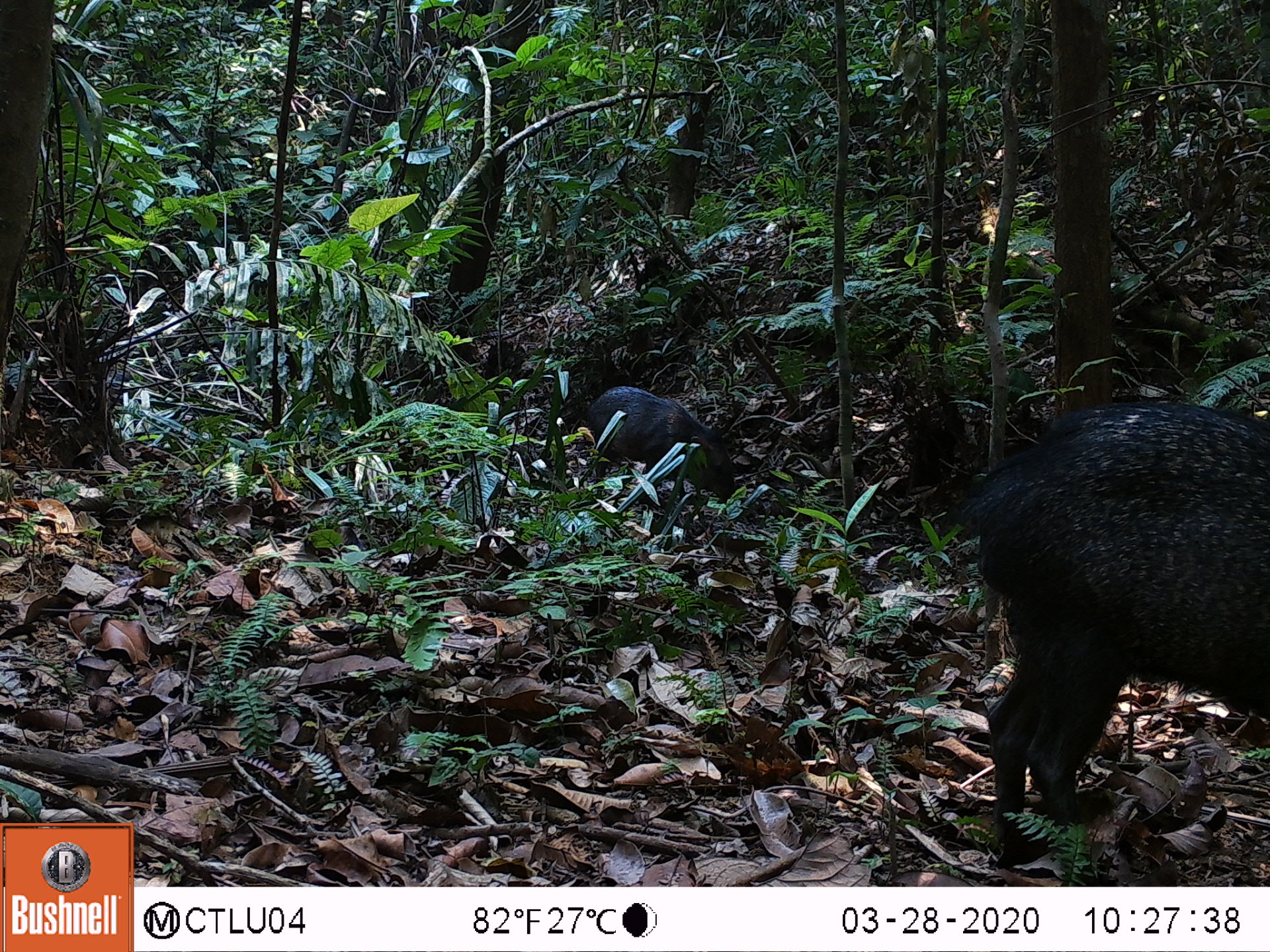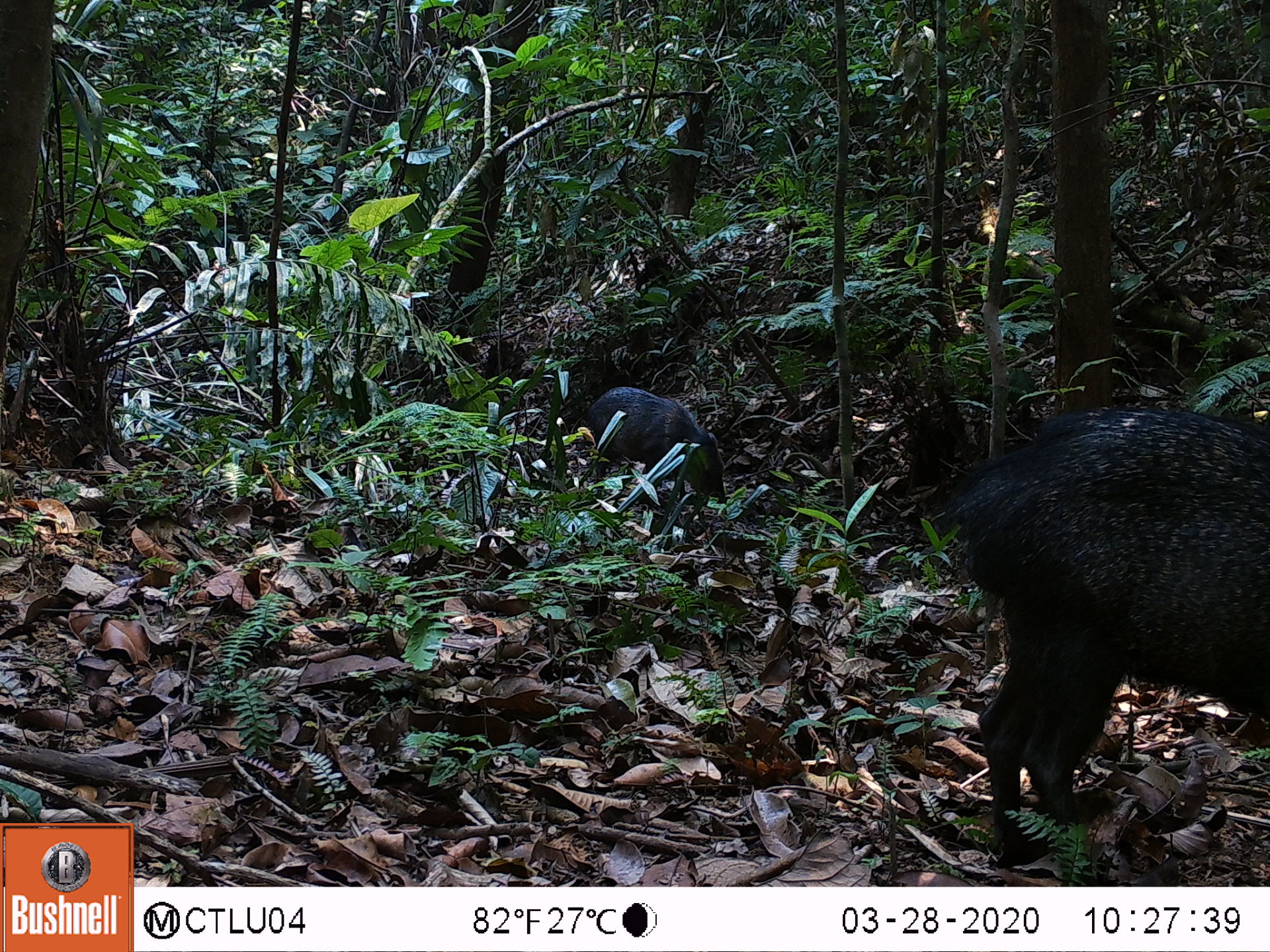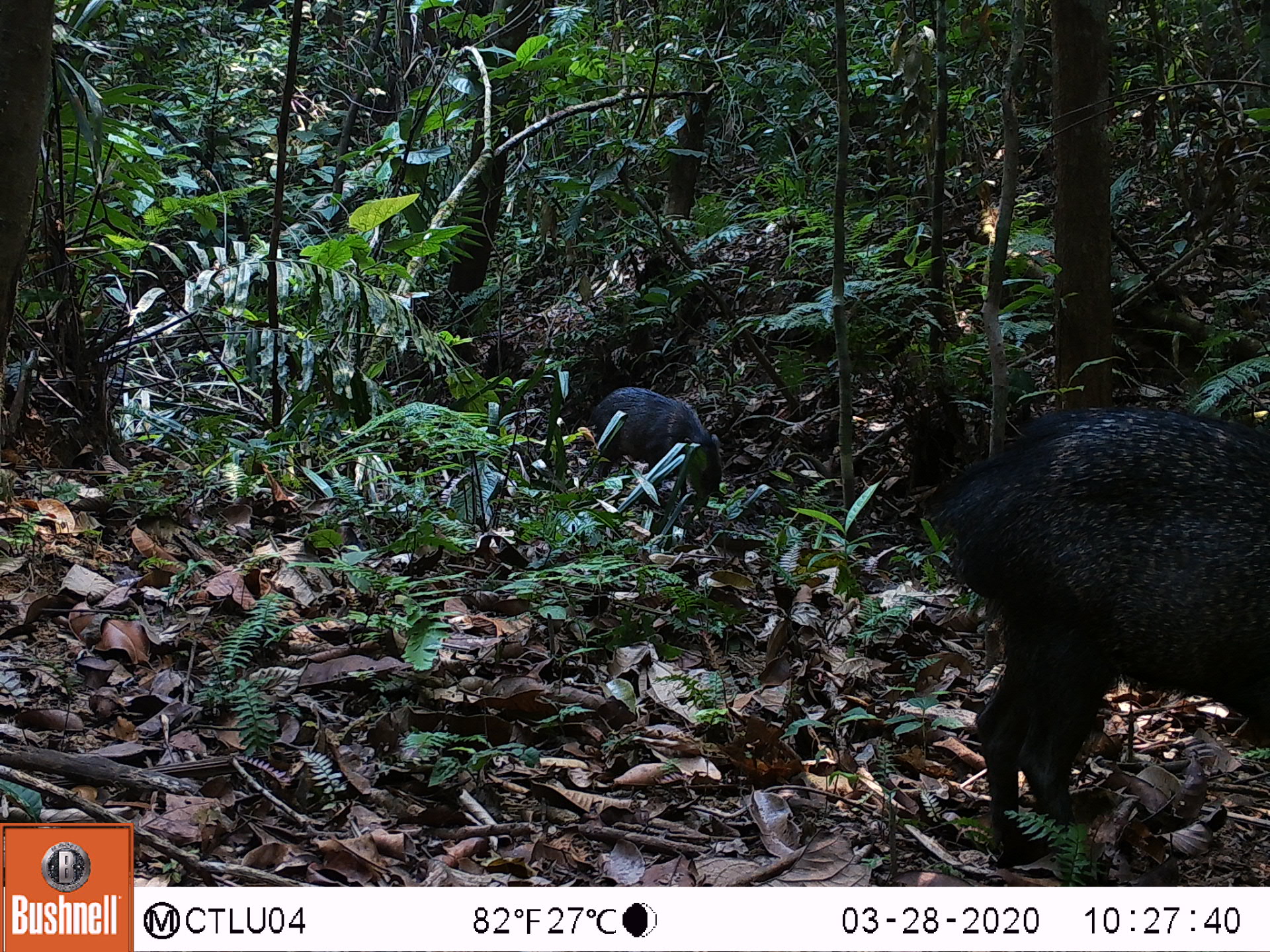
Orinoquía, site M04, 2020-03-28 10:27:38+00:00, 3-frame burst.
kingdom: Animalia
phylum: Chordata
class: Mammalia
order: Artiodactyla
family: Tayassuidae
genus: Pecari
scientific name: Pecari tajacu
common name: collared peccary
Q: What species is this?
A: Collared peccary (Pecari tajacu).